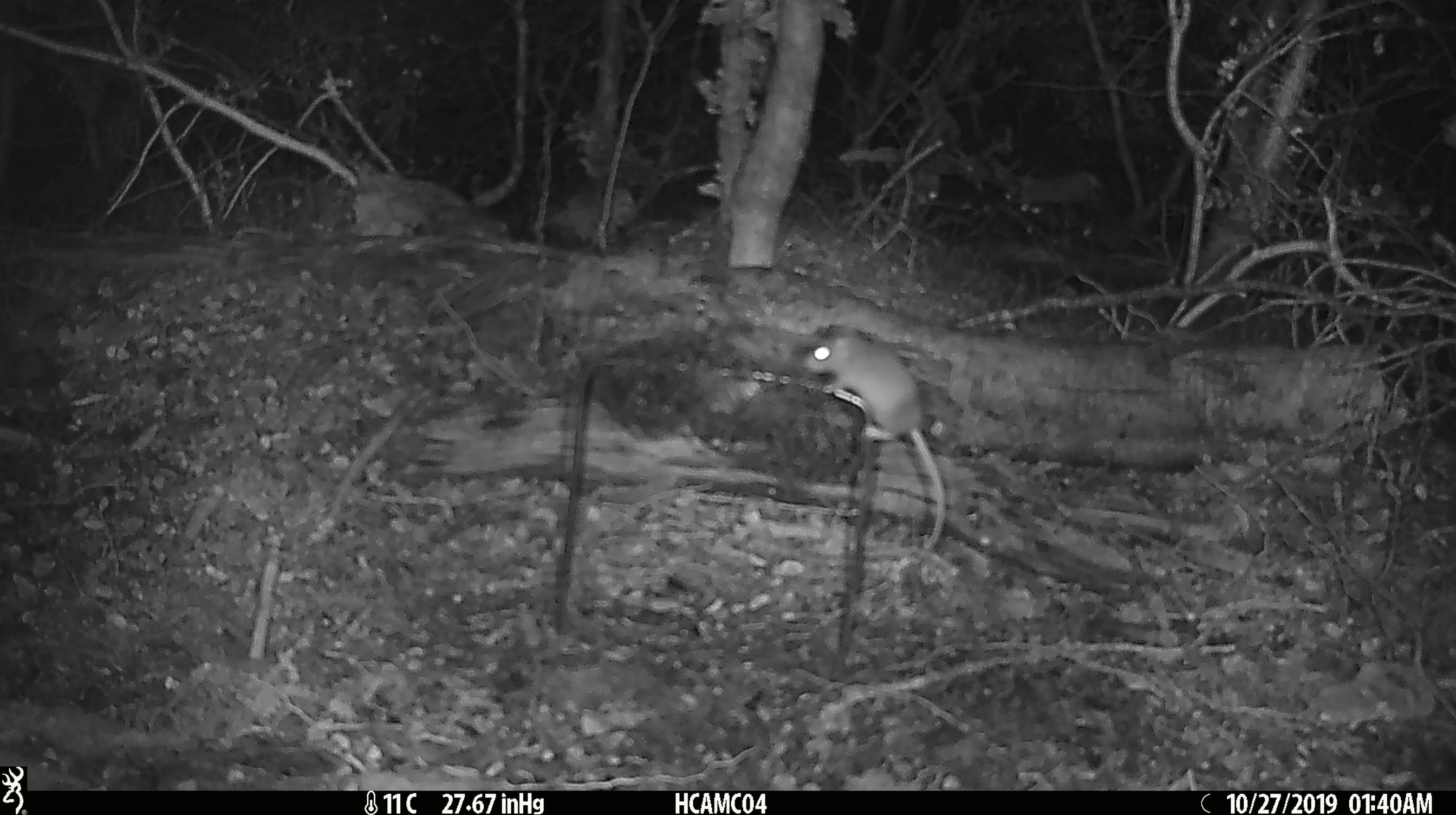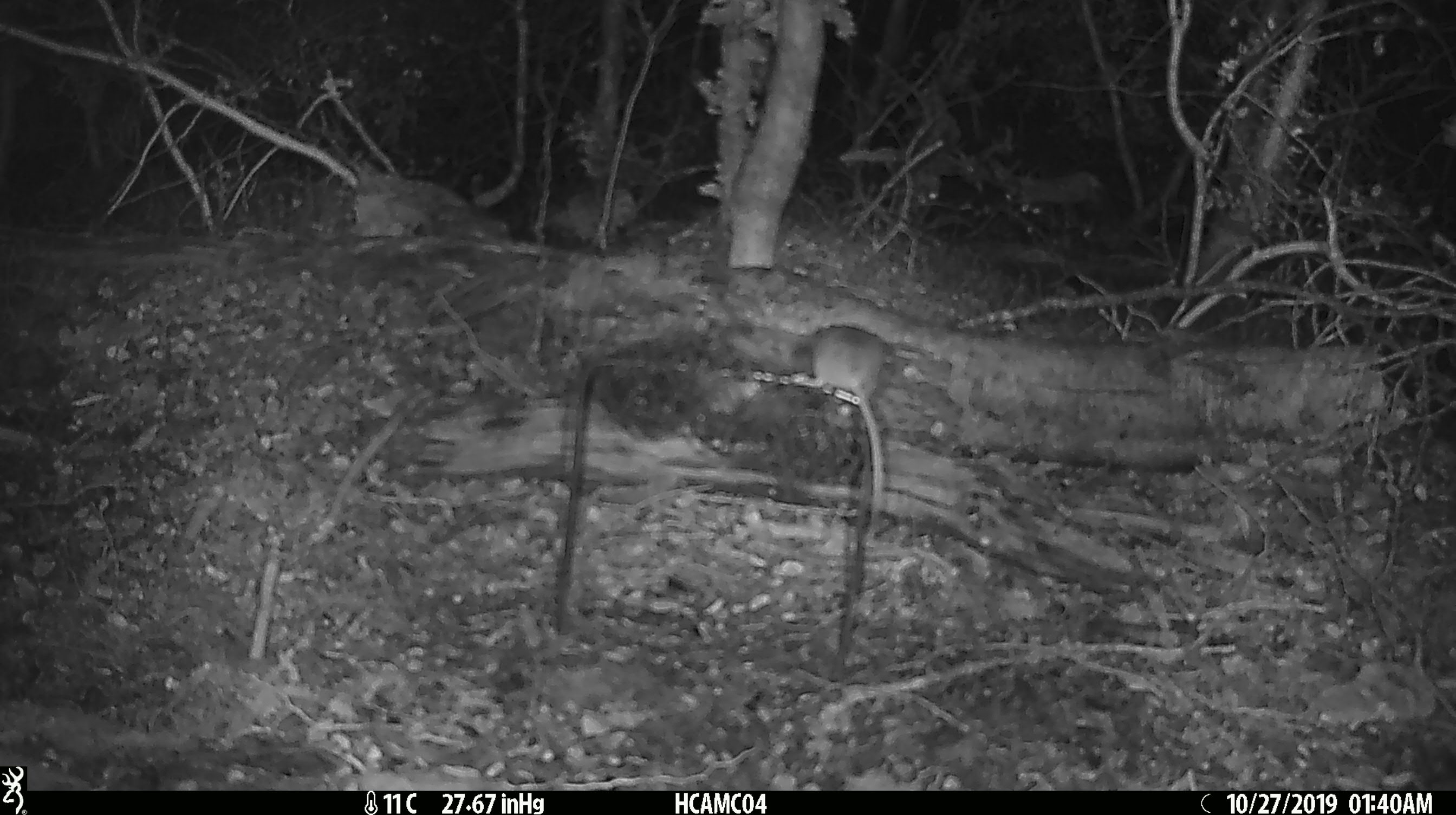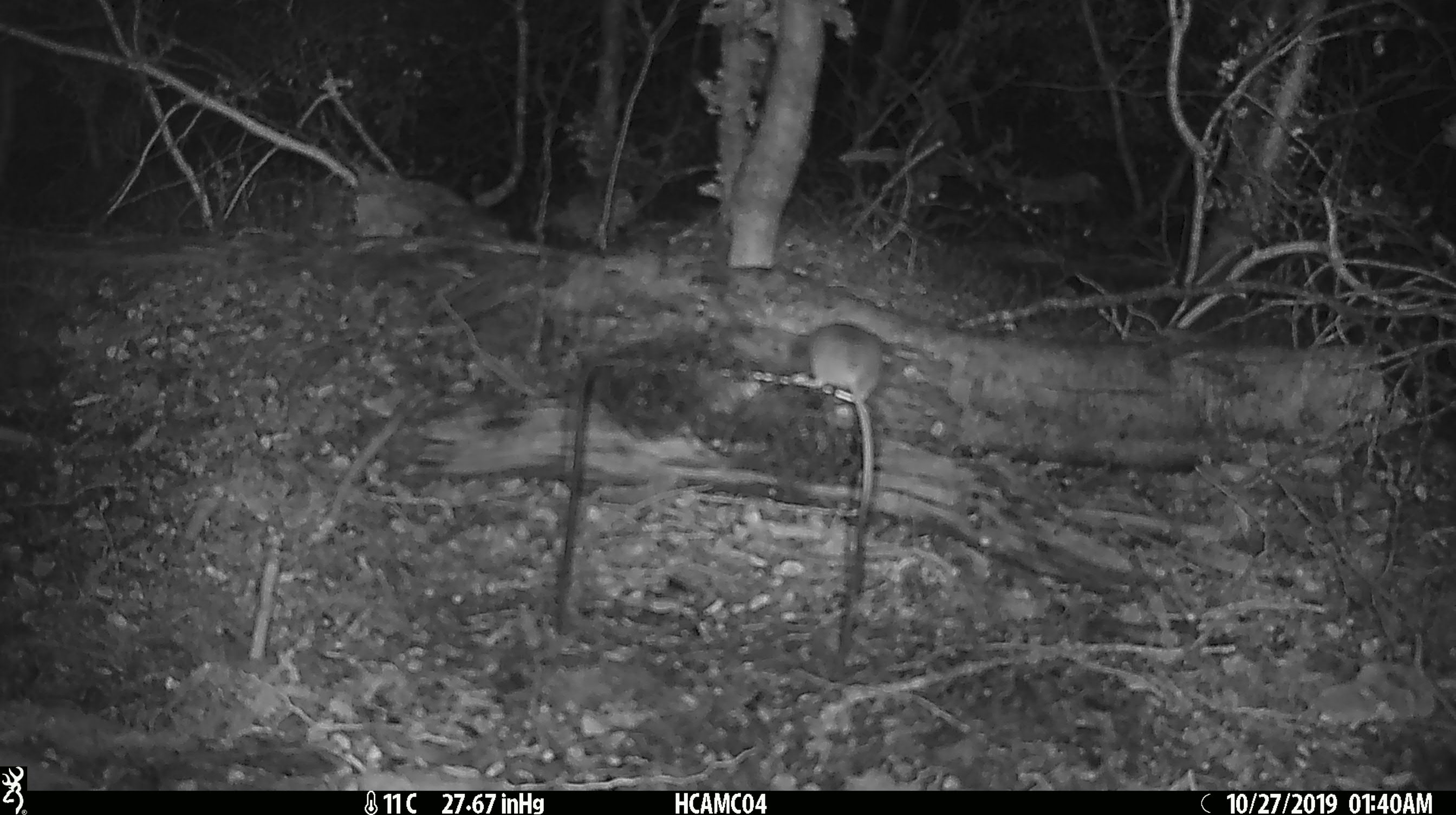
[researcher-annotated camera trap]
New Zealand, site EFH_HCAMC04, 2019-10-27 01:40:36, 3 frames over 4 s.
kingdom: Animalia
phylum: Chordata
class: Mammalia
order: Rodentia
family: Muridae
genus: Mus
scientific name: Mus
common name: mouse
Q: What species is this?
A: Mouse (Mus).